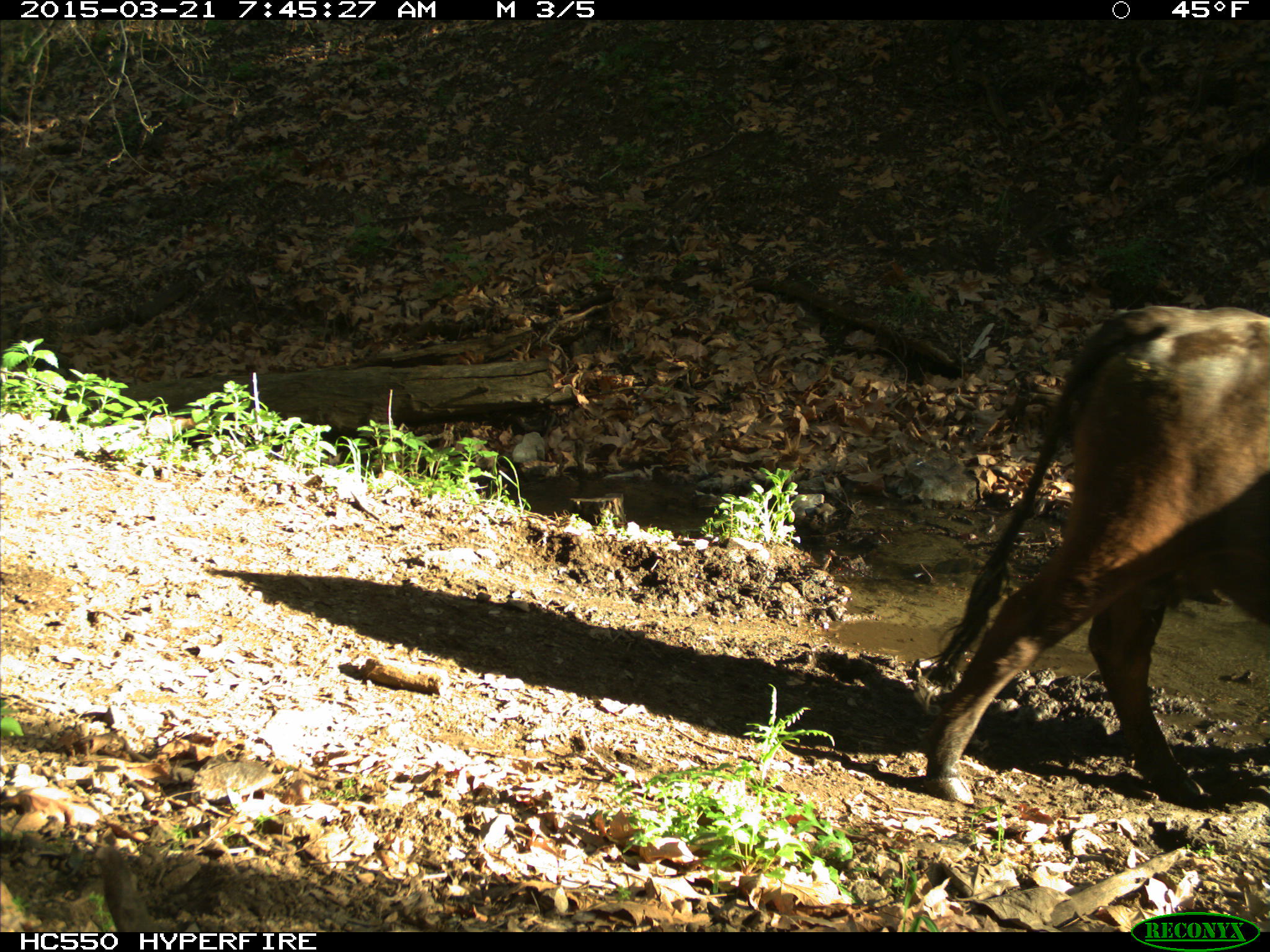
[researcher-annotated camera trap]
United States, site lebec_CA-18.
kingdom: Animalia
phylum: Chordata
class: Mammalia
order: Artiodactyla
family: Bovidae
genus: Bos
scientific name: Bos taurus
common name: domestic cow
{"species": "Bos taurus (domestic cow)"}